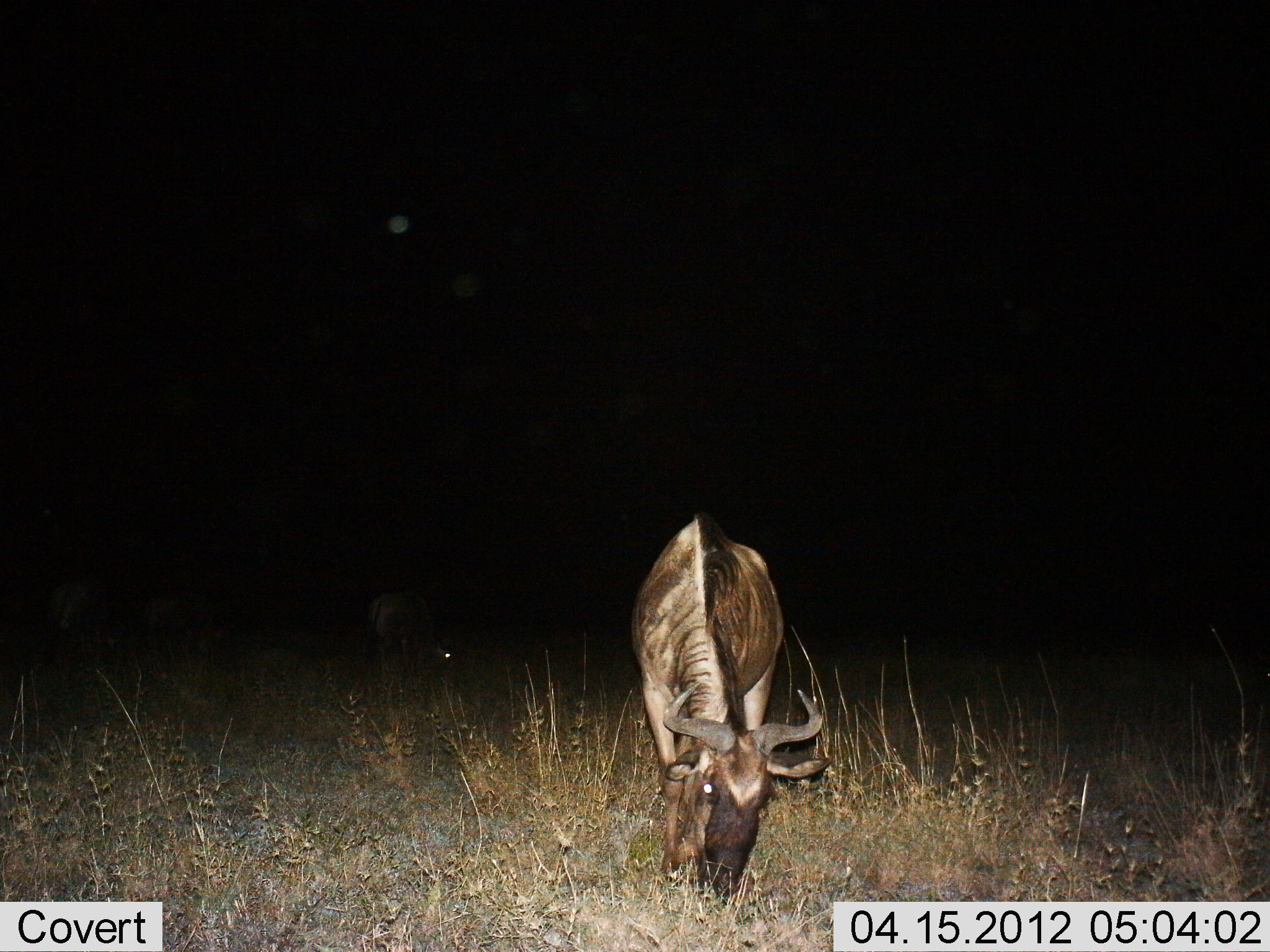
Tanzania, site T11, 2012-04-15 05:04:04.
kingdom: Animalia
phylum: Chordata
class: Mammalia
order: Artiodactyla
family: Bovidae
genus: Connochaetes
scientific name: Connochaetes taurinus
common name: blue wildebeest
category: wildebeest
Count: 2.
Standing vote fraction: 22%.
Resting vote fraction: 0%.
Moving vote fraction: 6%.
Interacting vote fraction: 0%.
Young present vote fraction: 0%.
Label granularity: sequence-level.